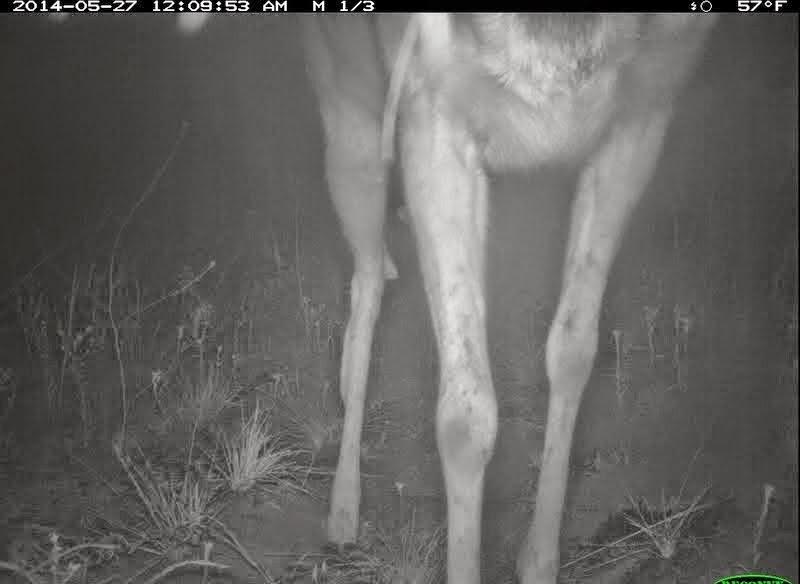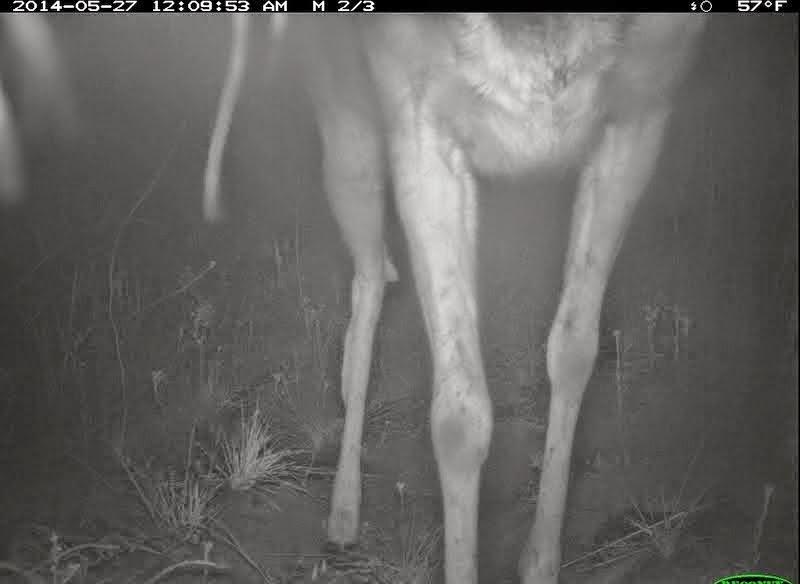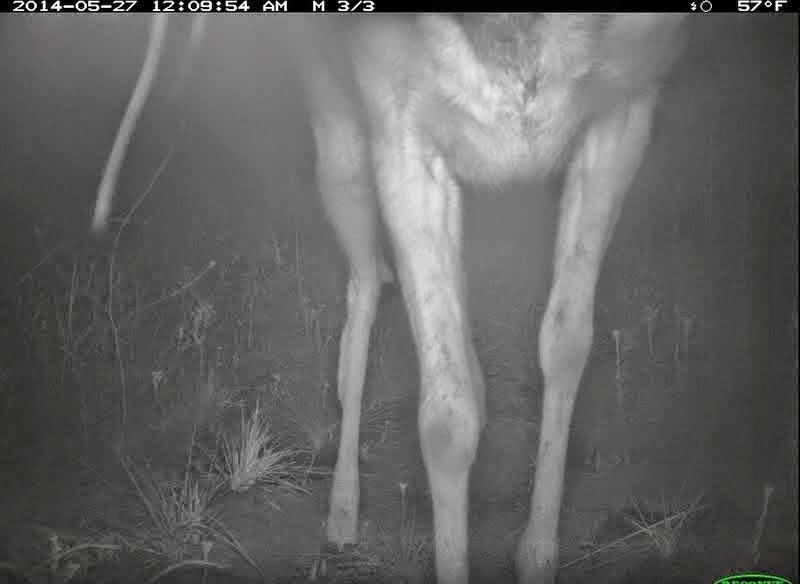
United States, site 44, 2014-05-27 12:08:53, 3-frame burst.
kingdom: Animalia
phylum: Chordata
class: Mammalia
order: Artiodactyla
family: Cervidae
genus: Odocoileus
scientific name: Odocoileus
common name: deer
Deer (Odocoileus).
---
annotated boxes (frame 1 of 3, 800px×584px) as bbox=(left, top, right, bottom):
deer: bbox=(304, 10, 724, 584)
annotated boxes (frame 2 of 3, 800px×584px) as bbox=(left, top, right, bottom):
deer: bbox=(201, 13, 709, 584)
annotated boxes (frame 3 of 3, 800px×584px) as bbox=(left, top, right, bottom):
deer: bbox=(294, 14, 692, 584)